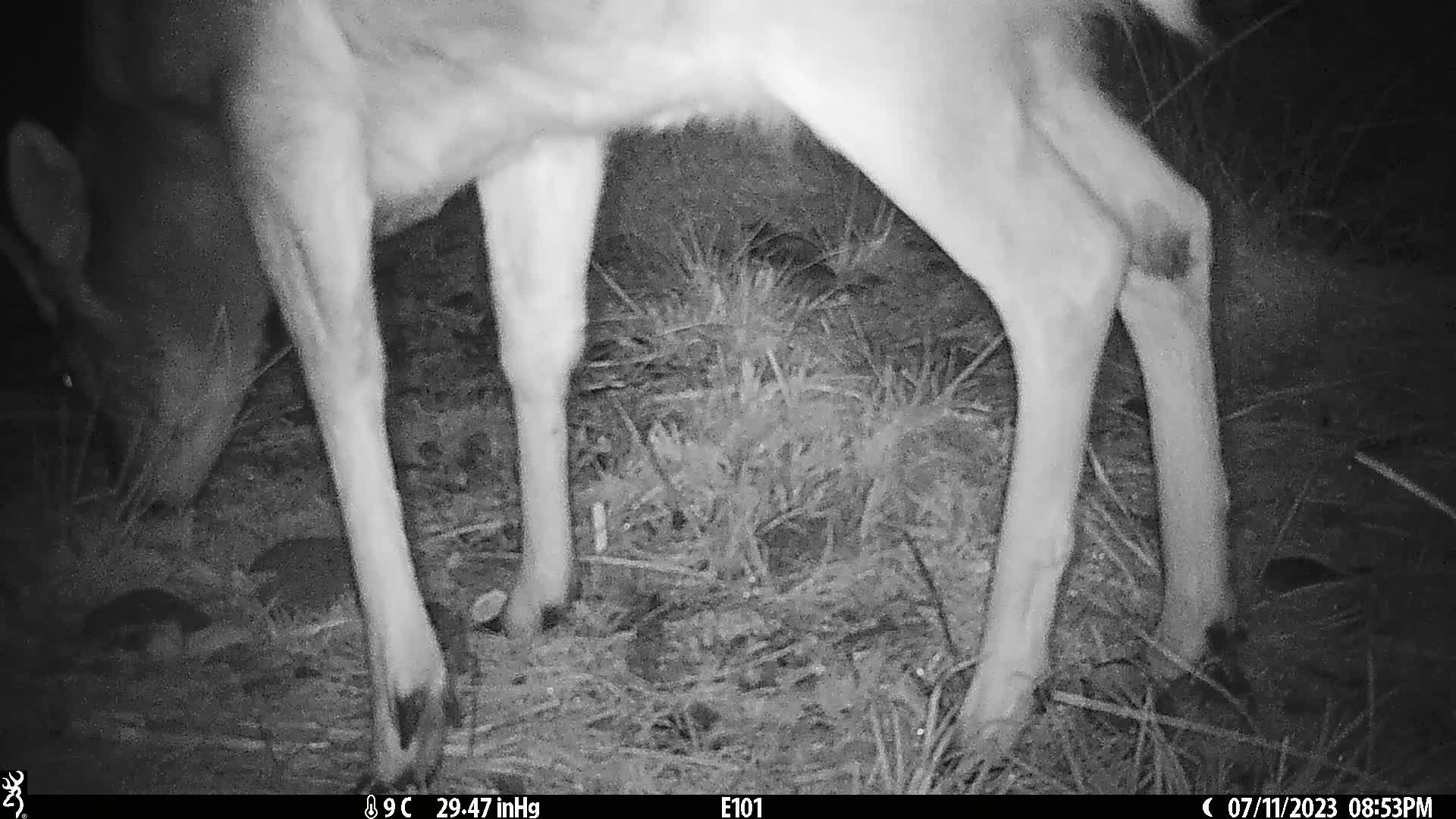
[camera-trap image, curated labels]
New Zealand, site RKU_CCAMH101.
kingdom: Animalia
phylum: Chordata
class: Mammalia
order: Artiodactyla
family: Cervidae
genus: Odocoileus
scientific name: Odocoileus virginianus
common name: white-tailed deer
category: white tailed deer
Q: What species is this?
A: White tailed deer (white-tailed deer) (Odocoileus virginianus).